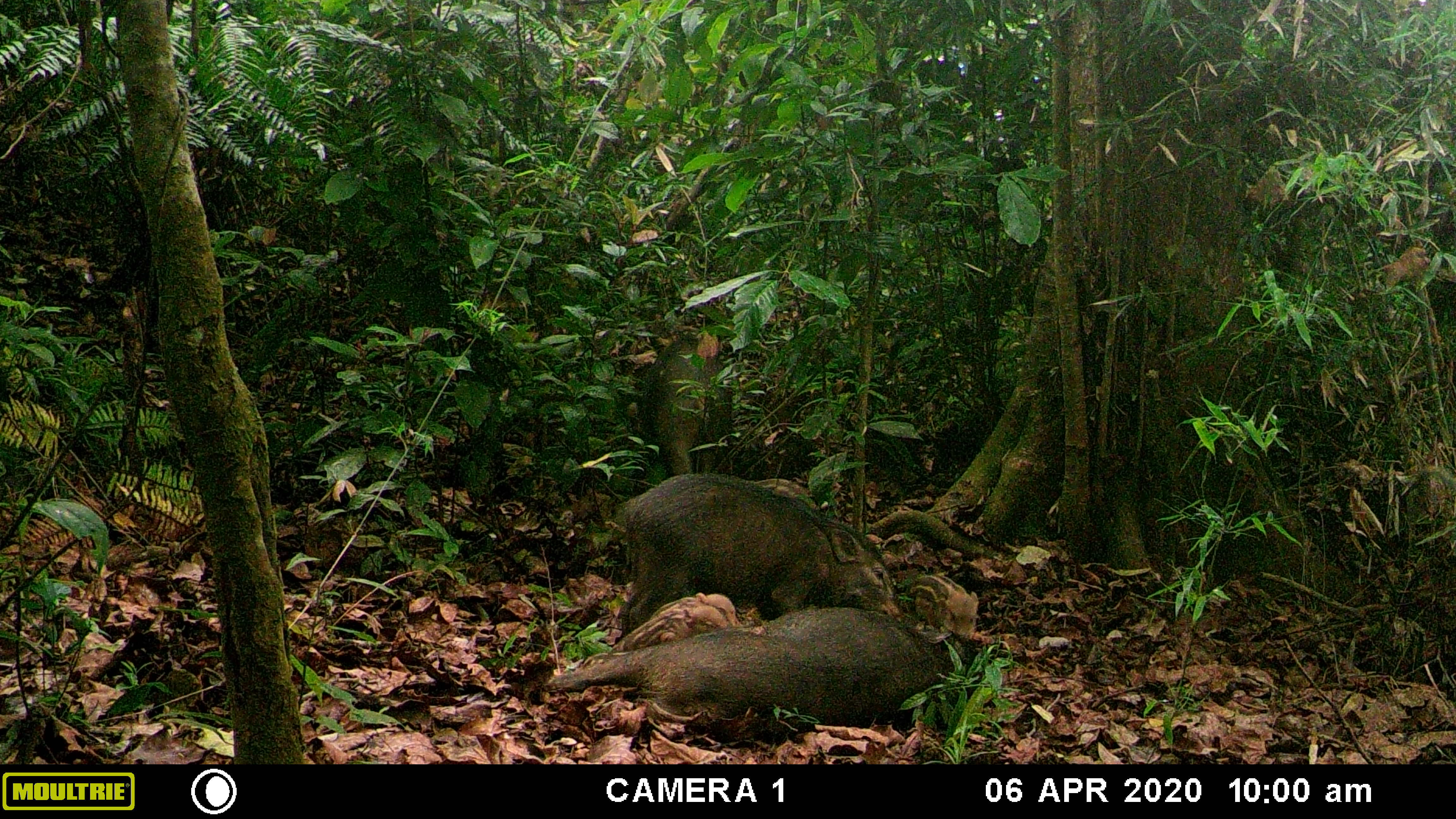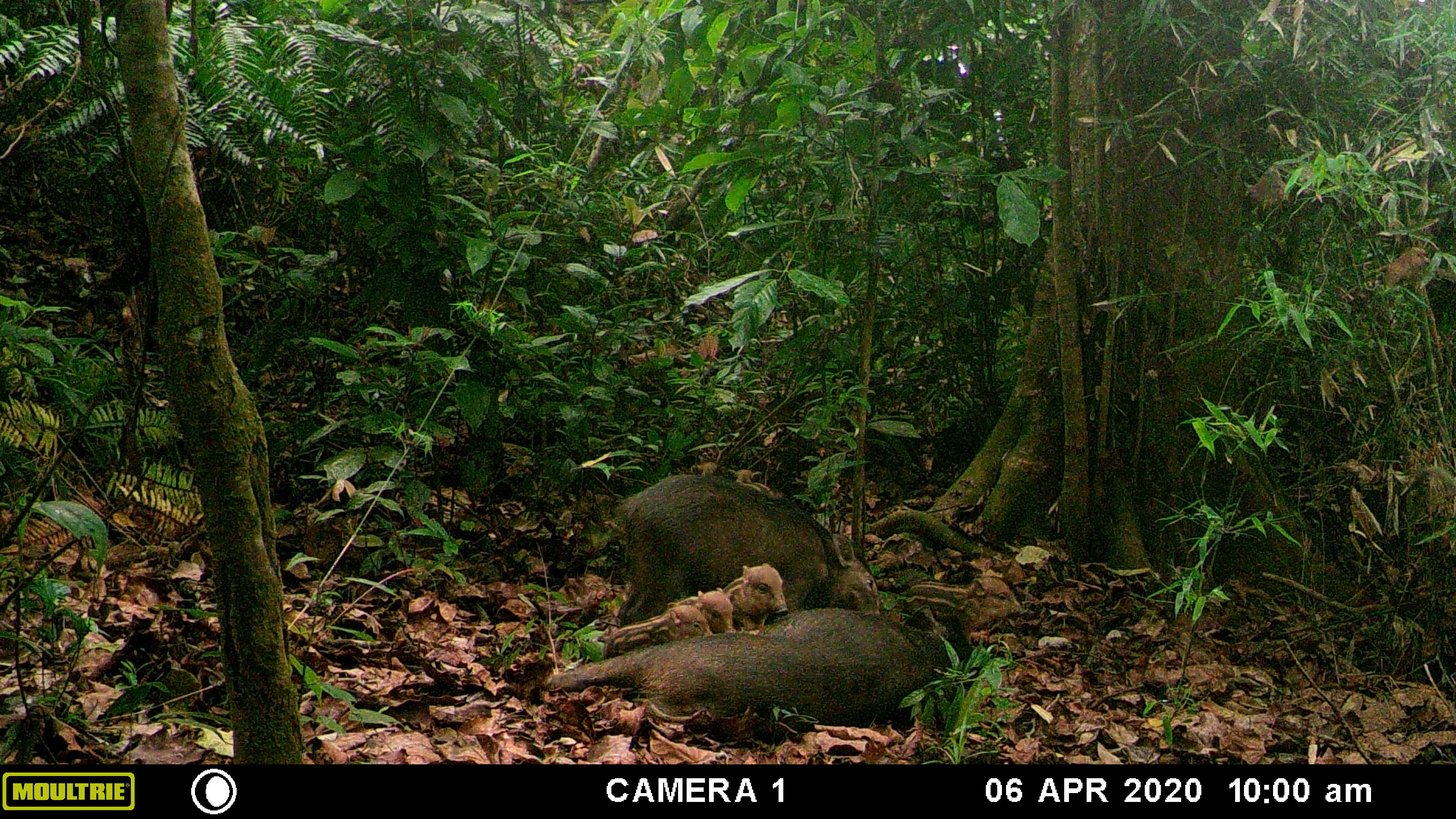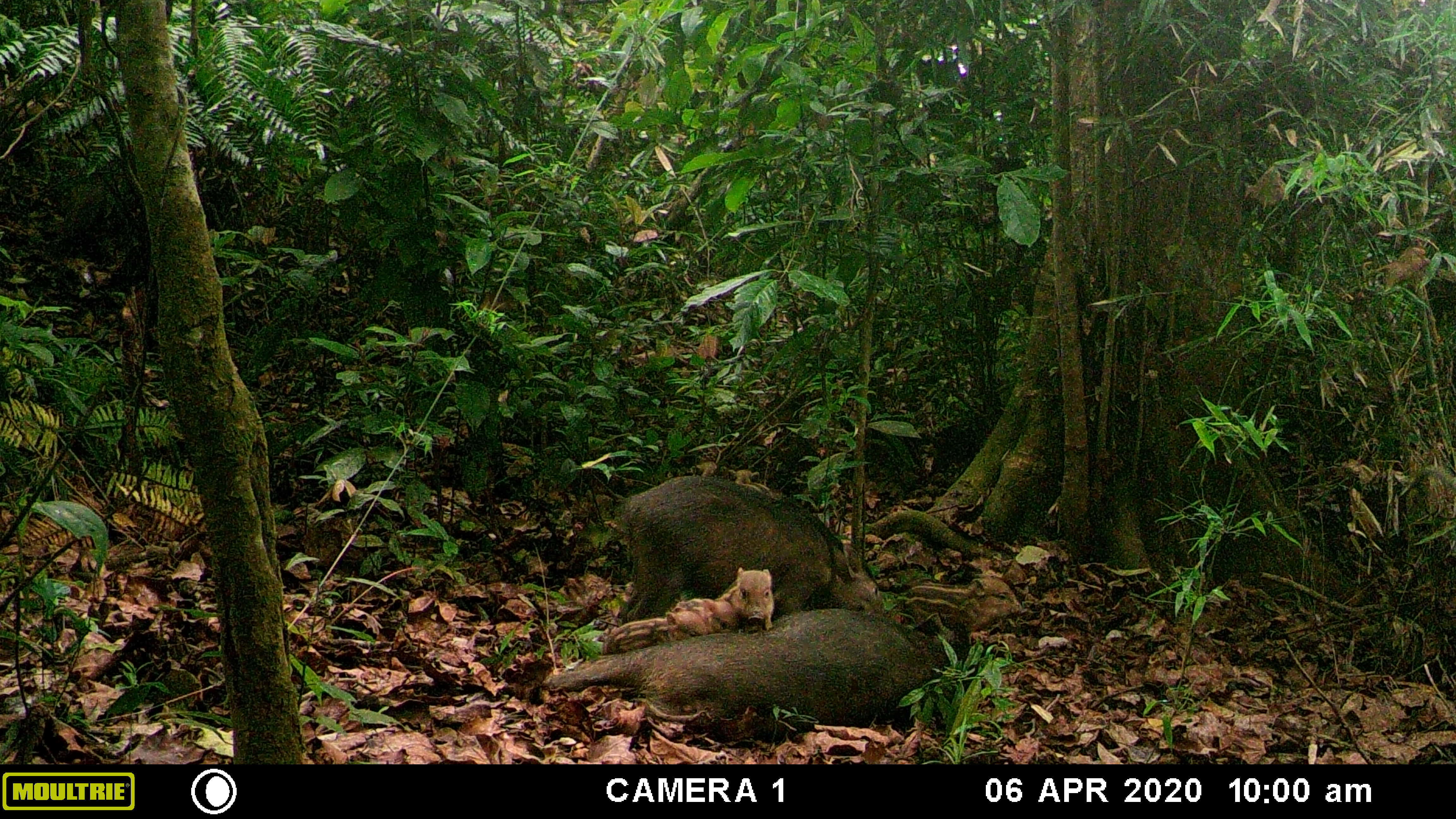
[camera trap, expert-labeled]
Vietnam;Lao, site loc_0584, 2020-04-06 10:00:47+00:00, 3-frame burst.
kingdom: Animalia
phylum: Chordata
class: Mammalia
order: Artiodactyla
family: Suidae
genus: Sus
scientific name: Sus scrofa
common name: eurasian wild pig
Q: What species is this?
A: Eurasian wild pig (Sus scrofa).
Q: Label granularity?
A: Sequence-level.